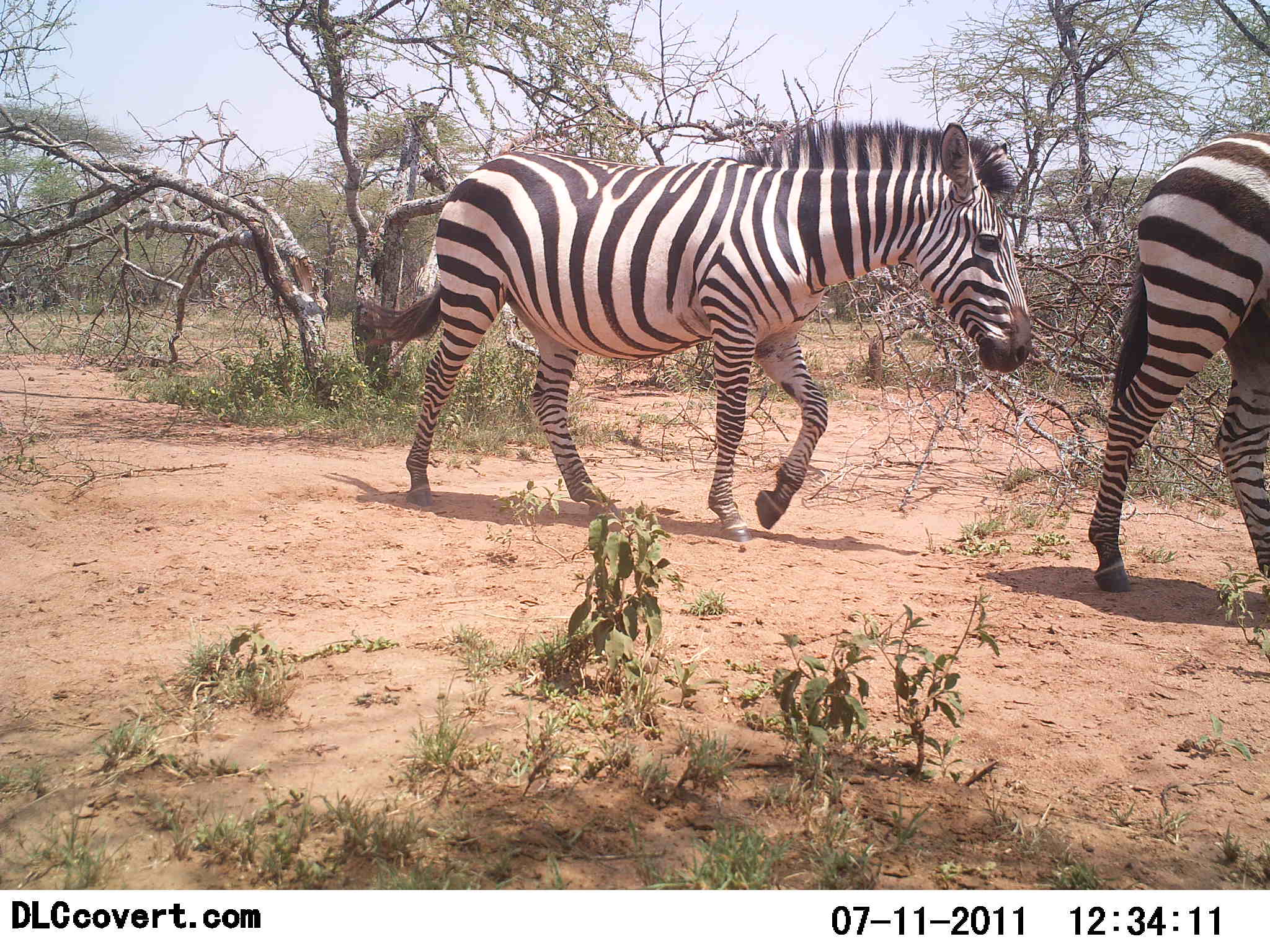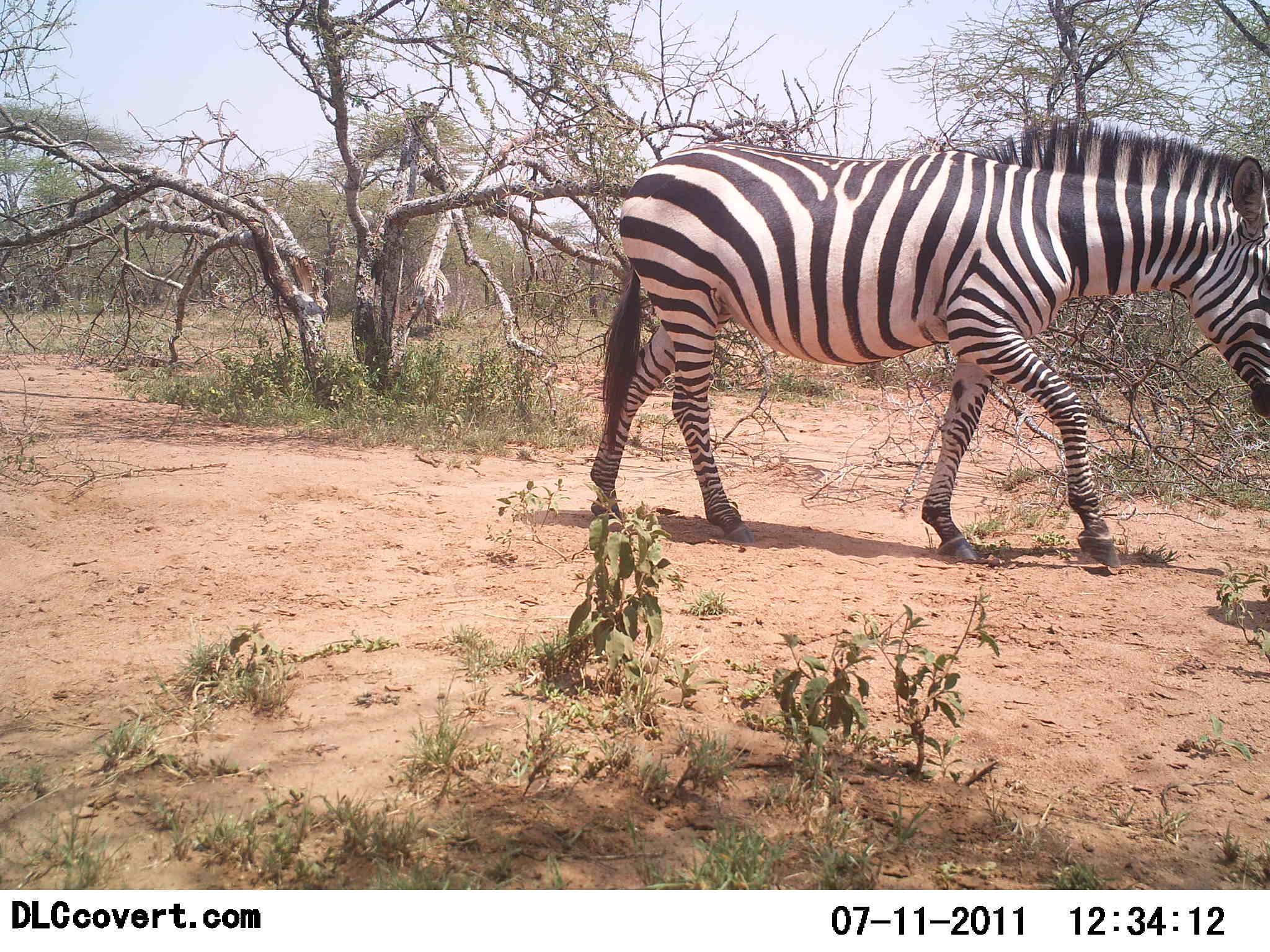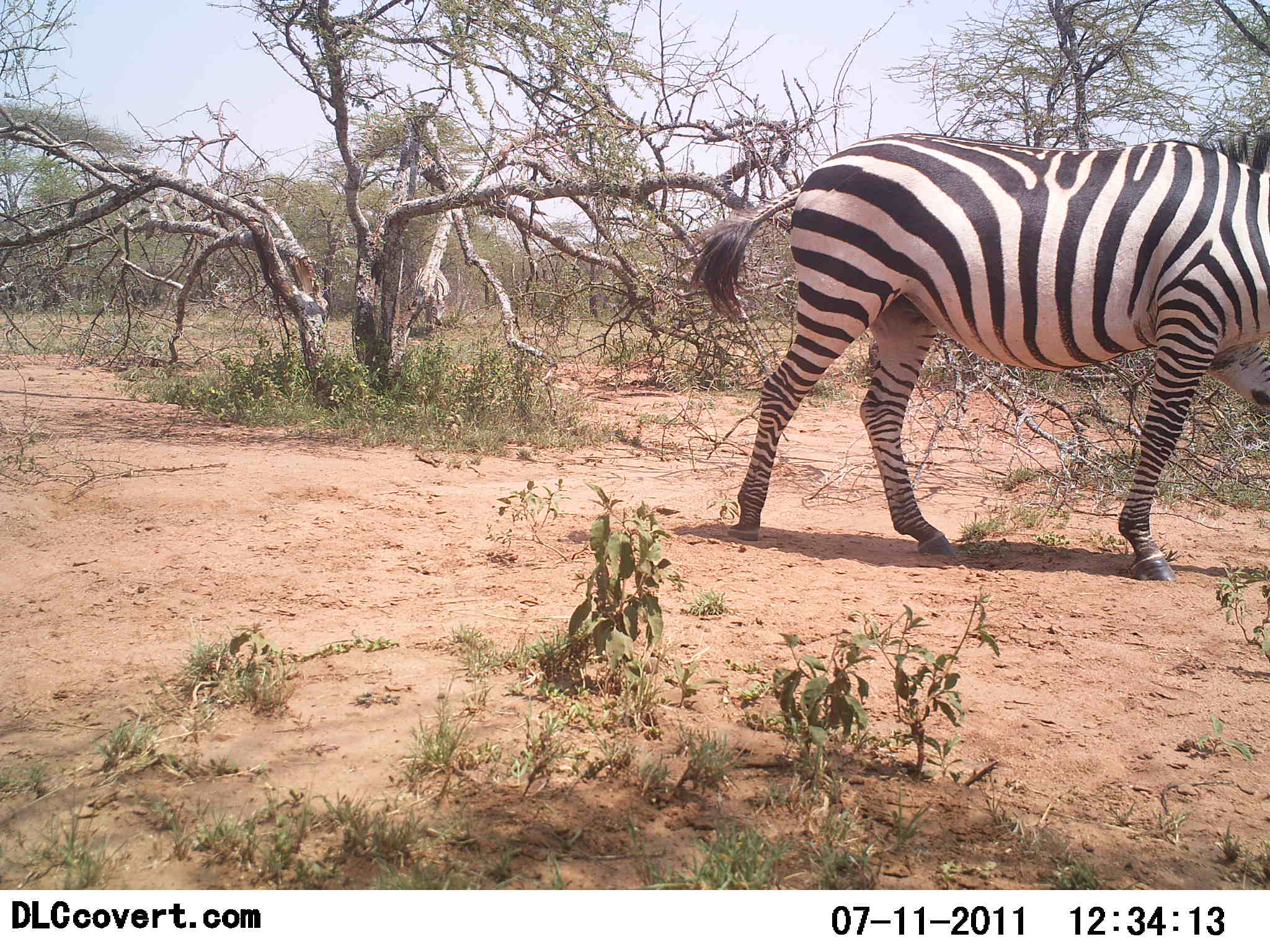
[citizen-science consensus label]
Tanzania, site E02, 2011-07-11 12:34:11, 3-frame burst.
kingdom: Animalia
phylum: Chordata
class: Mammalia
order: Perissodactyla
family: Equidae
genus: Equus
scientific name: Equus quagga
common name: plains zebra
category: zebra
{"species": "zebra (plains zebra) (Equus quagga)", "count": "2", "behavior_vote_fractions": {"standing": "8%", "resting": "0%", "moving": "100%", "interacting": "0%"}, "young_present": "0%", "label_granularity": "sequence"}